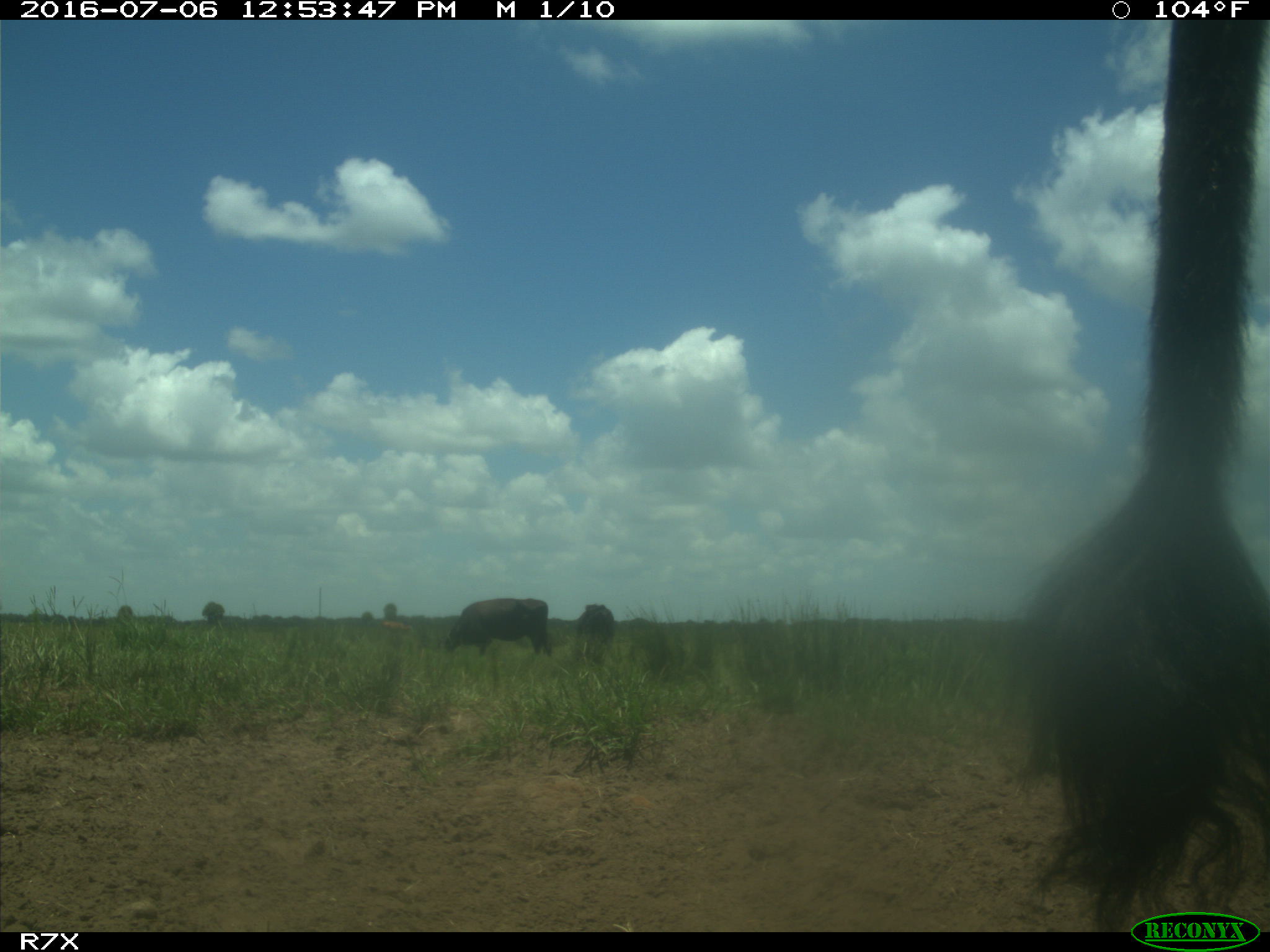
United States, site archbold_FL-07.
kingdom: Animalia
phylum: Chordata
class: Mammalia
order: Artiodactyla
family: Bovidae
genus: Bos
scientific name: Bos taurus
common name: domestic cow